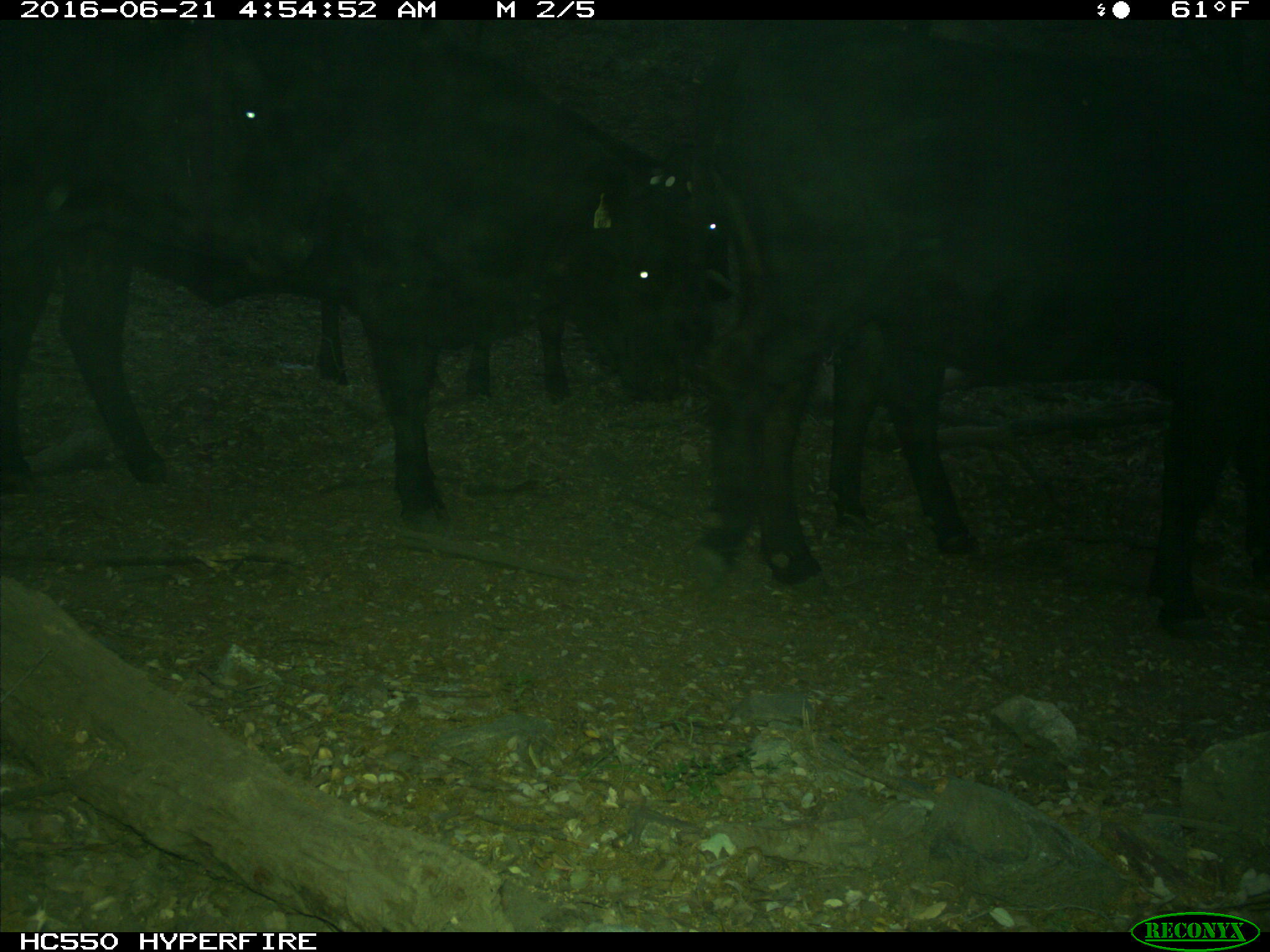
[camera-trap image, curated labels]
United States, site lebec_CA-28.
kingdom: Animalia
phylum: Chordata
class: Mammalia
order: Artiodactyla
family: Bovidae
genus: Bos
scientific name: Bos taurus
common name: domestic cow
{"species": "Bos taurus (domestic cow)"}